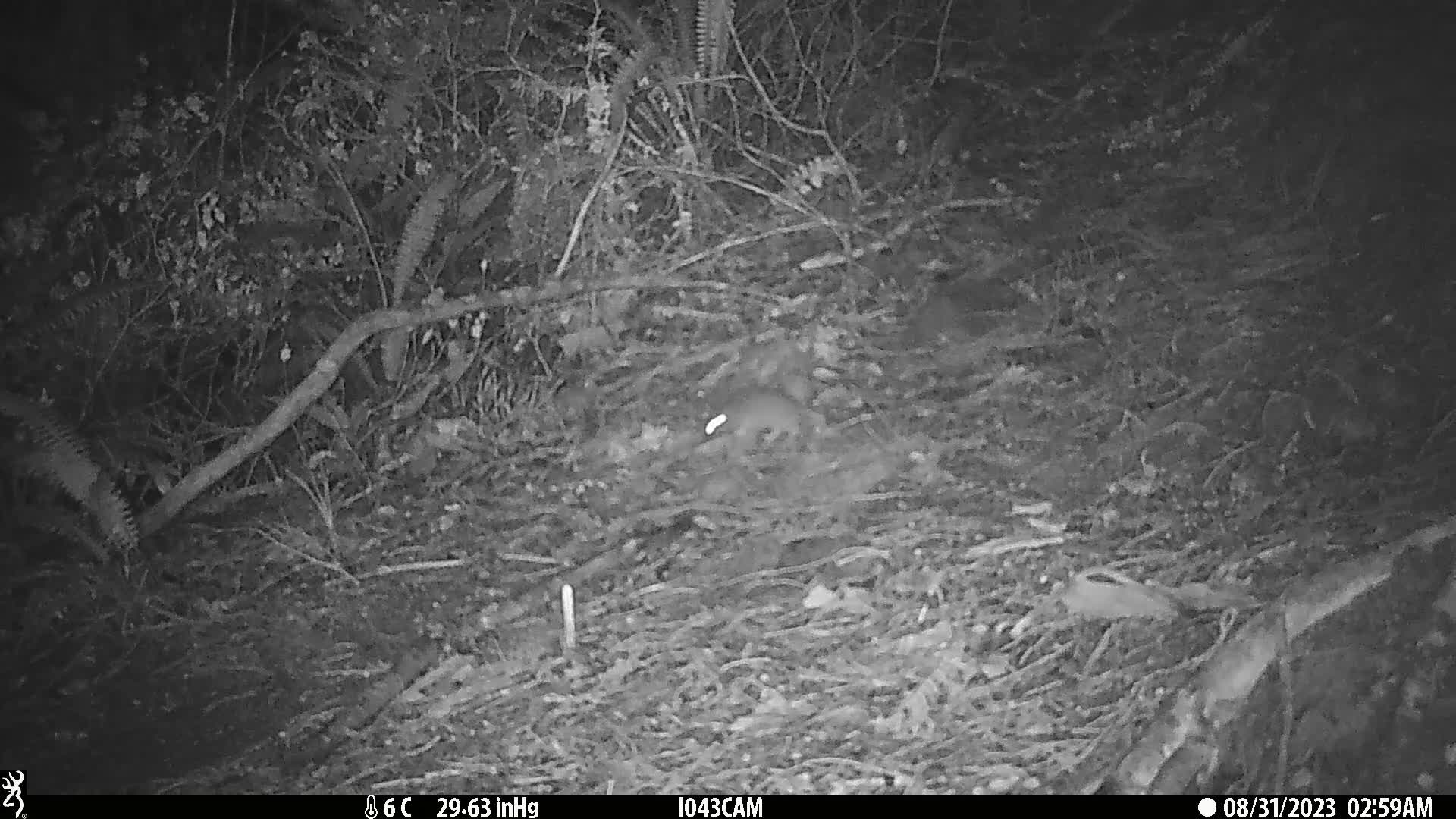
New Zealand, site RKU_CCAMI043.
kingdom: Animalia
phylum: Chordata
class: Mammalia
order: Rodentia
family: Muridae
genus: Rattus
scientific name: Rattus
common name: rat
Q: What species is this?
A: Rat (Rattus).